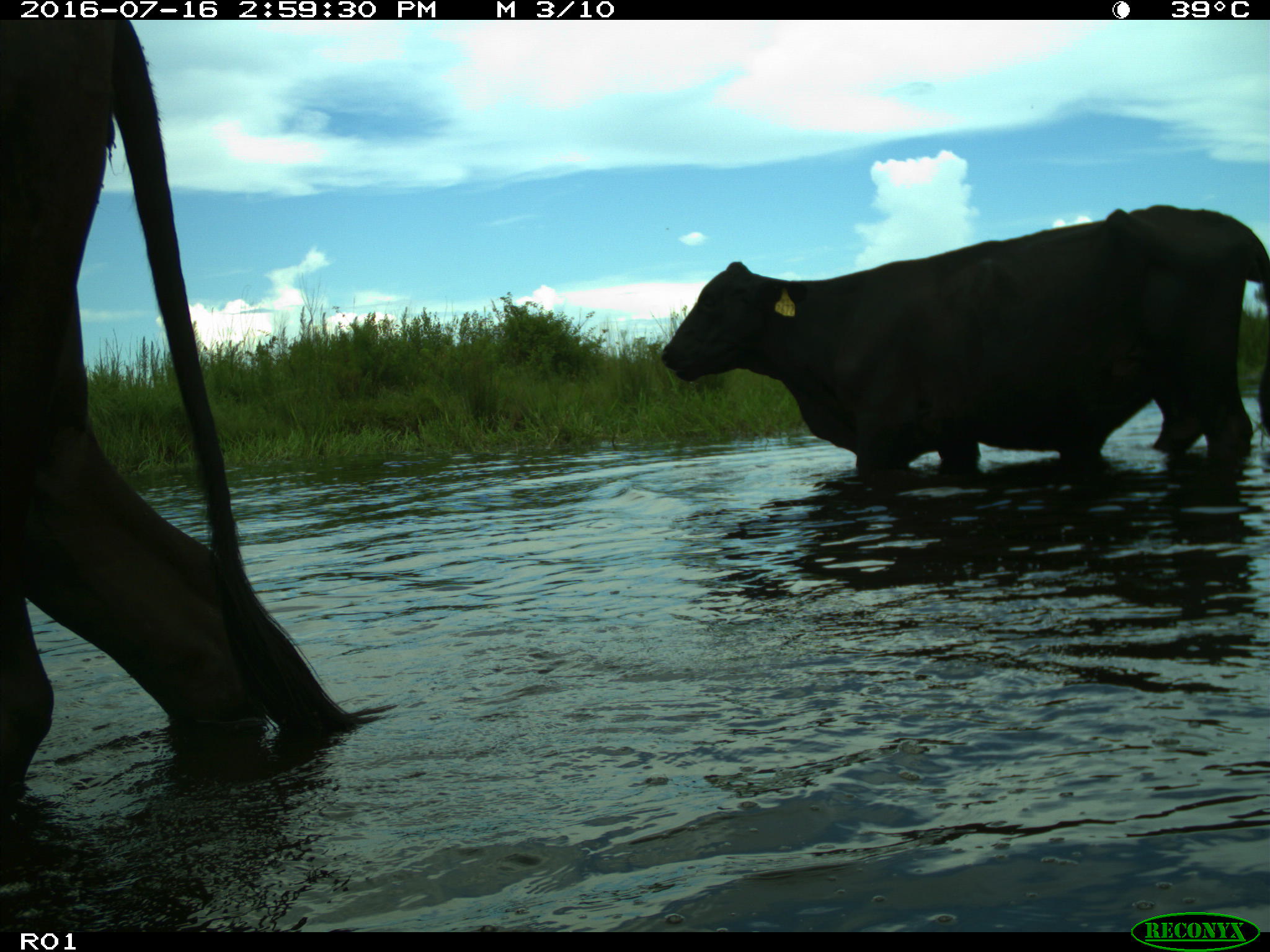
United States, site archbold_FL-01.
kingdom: Animalia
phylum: Chordata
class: Mammalia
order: Artiodactyla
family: Bovidae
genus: Bos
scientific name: Bos taurus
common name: domestic cow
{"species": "Bos taurus (domestic cow)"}